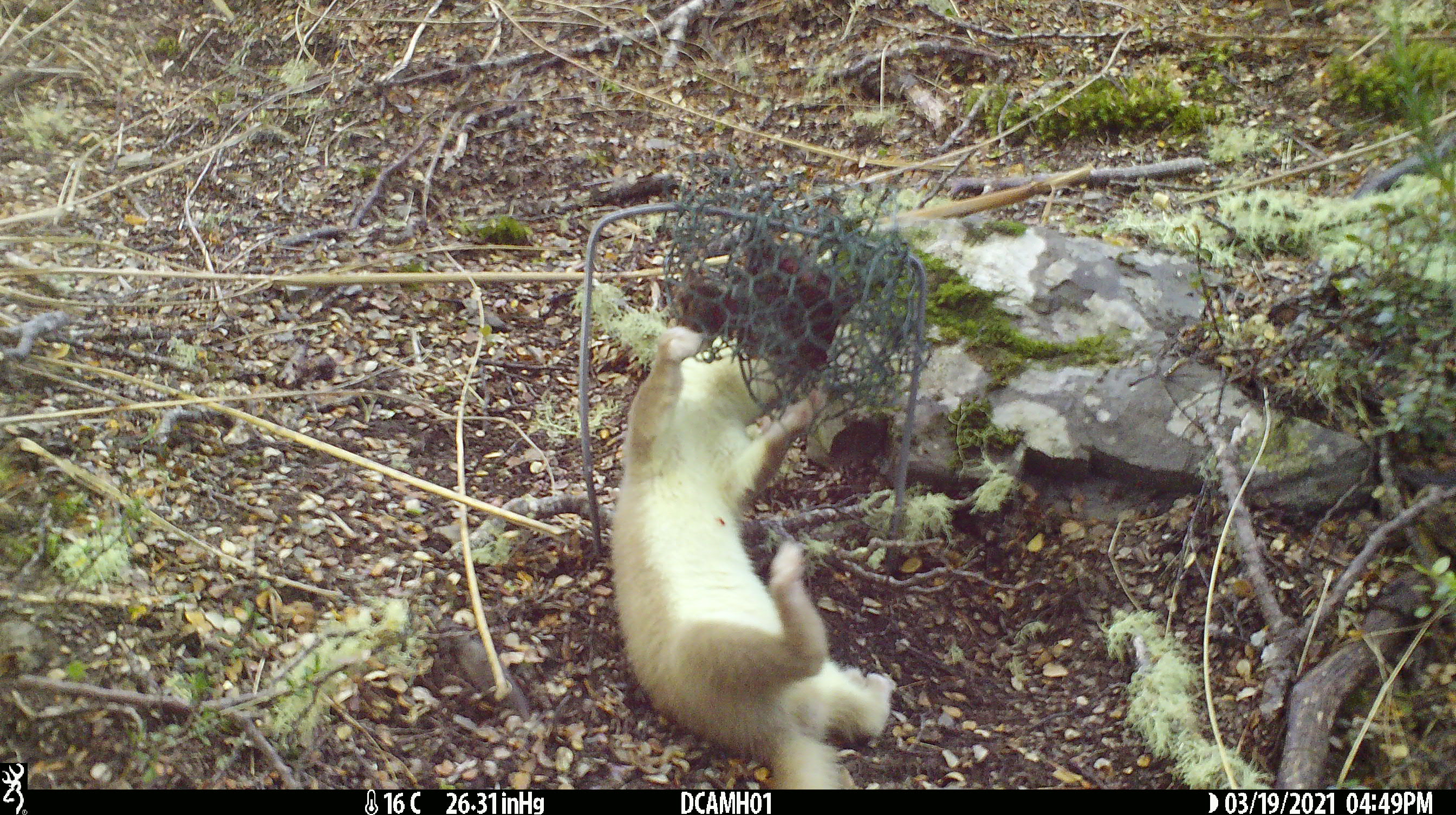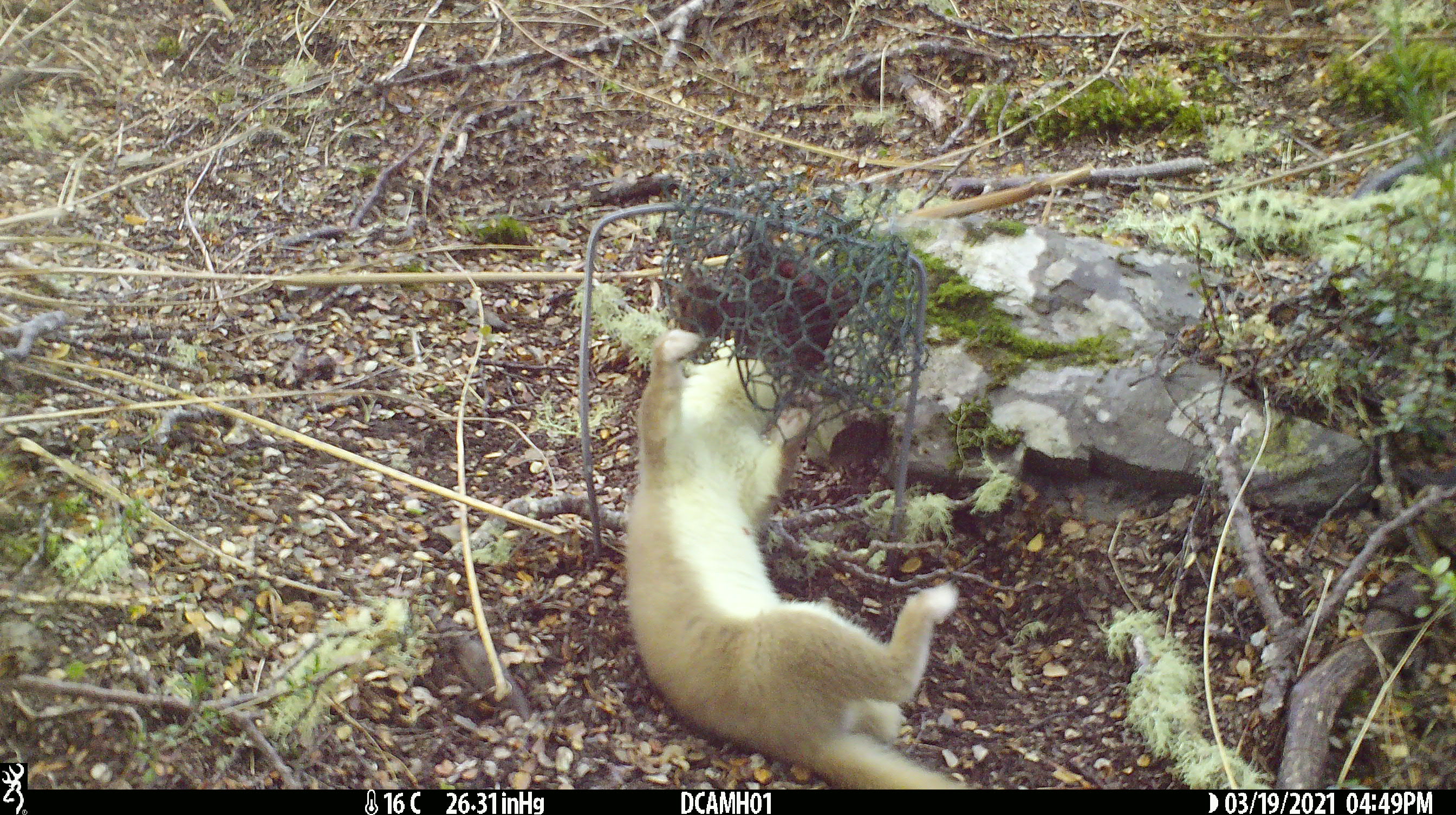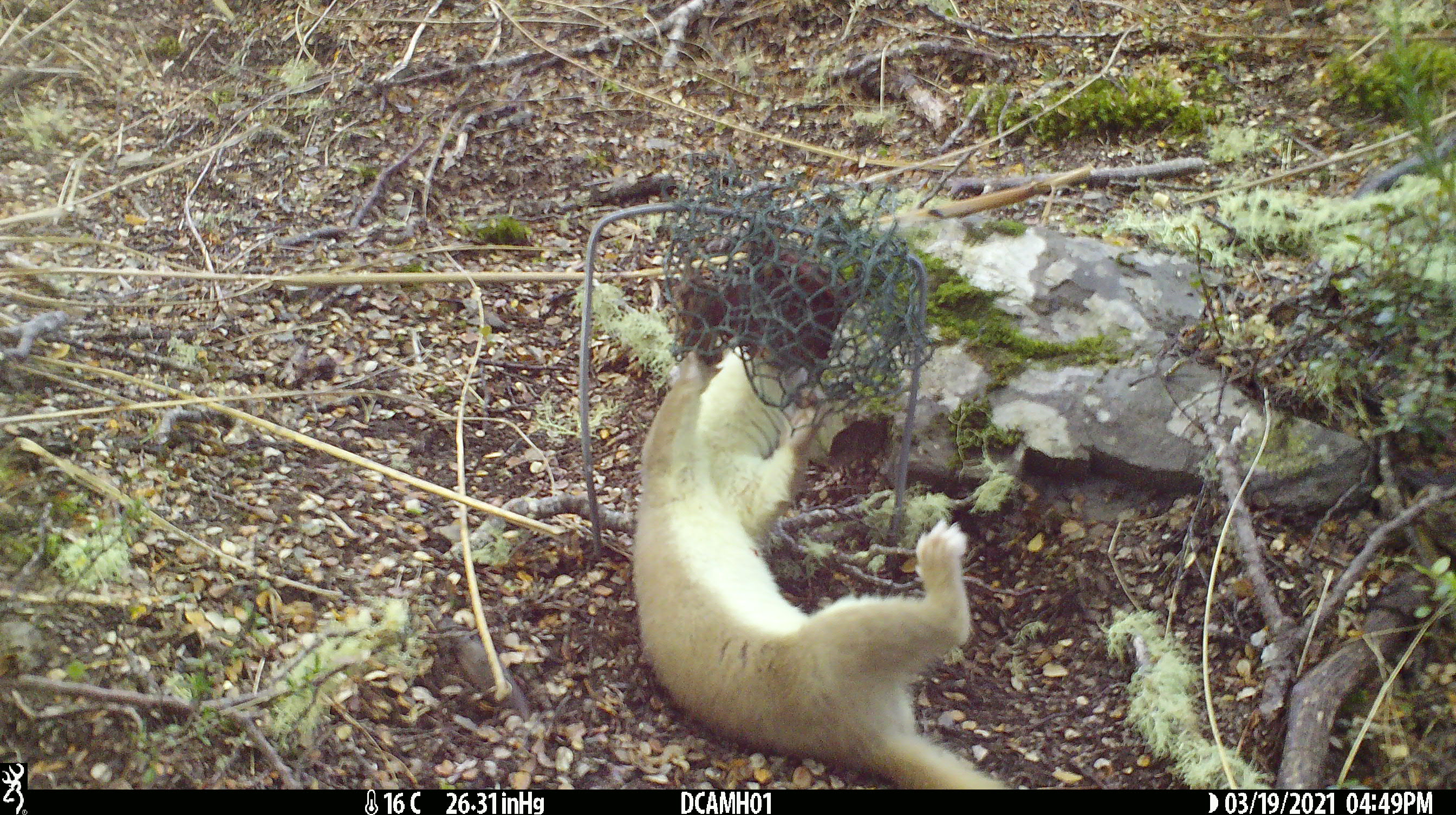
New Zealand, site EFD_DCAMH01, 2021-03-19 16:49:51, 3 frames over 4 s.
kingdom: Animalia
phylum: Chordata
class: Mammalia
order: Carnivora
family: Mustelidae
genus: Mustela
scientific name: Mustela erminea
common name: stoat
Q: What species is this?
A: Stoat (Mustela erminea).